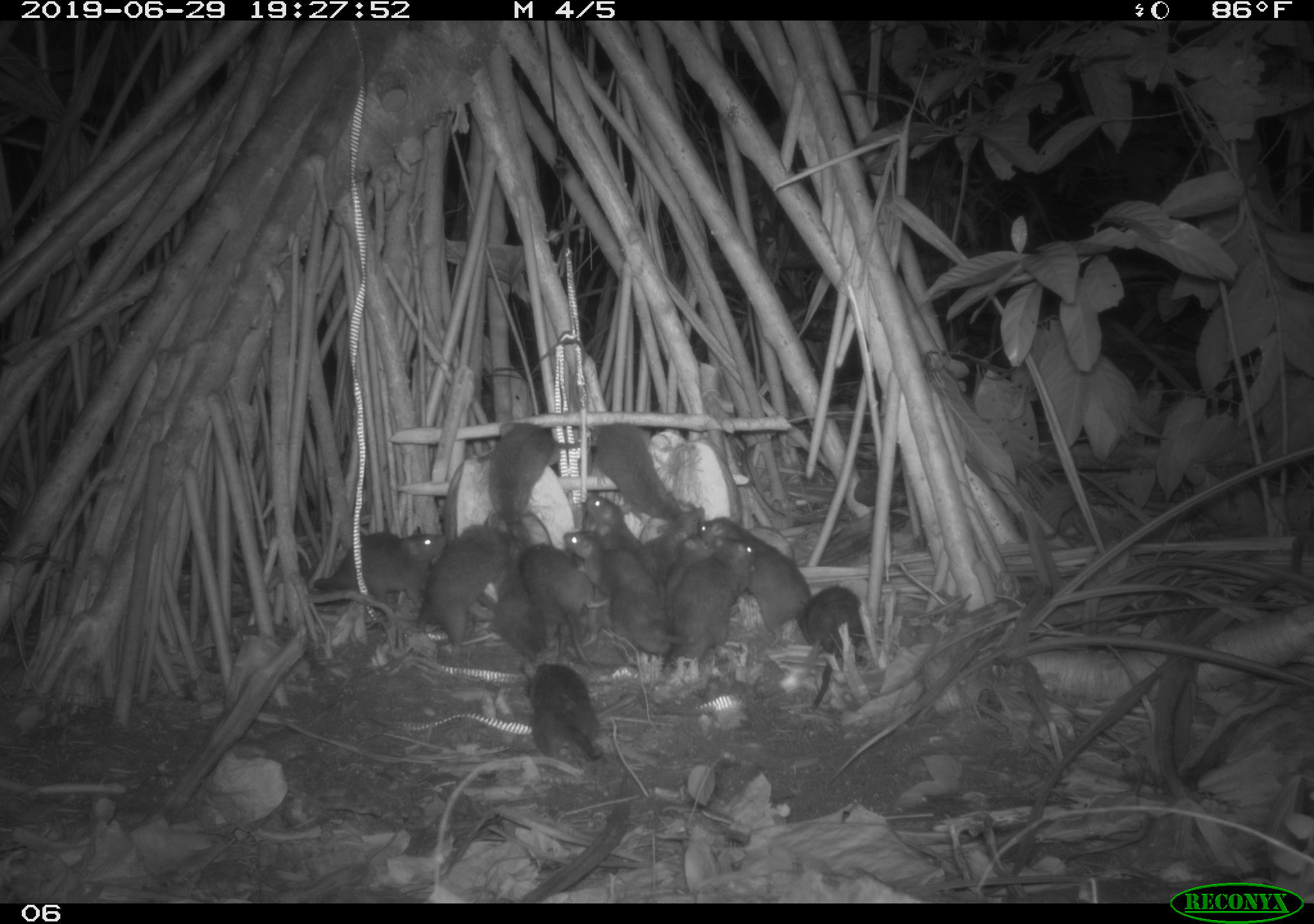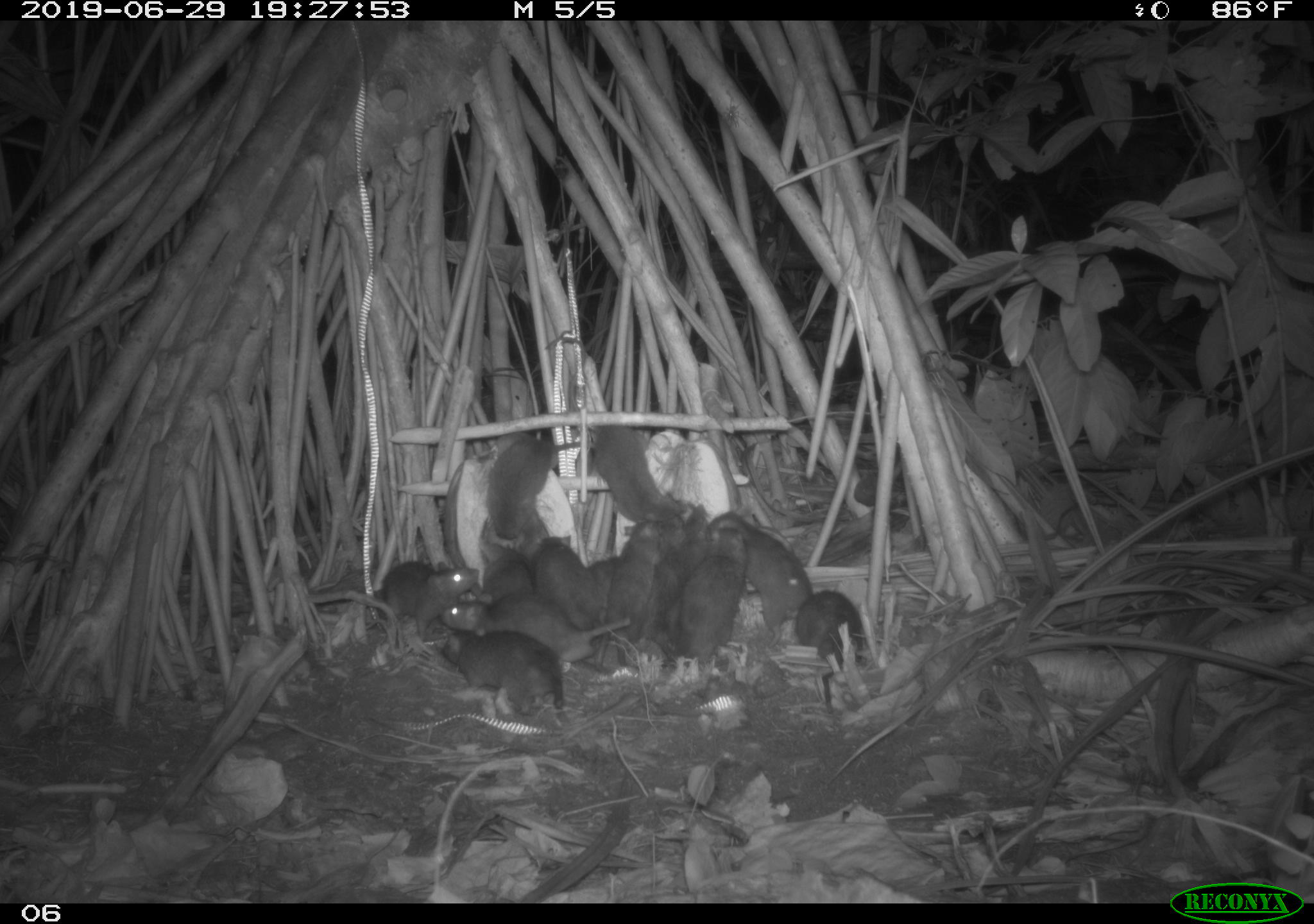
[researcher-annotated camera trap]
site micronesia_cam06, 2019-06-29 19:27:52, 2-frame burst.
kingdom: Animalia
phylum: Chordata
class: Mammalia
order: Rodentia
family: Muridae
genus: Rattus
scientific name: Rattus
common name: rat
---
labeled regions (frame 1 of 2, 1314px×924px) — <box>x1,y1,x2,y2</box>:
rat: <box>560,527,694,667</box>; <box>704,514,822,648</box>; <box>413,518,523,655</box>; <box>585,409,681,544</box>; <box>481,418,585,540</box>; <box>313,521,452,608</box>; <box>672,535,759,667</box>; <box>514,651,606,773</box>; <box>526,538,611,667</box>; <box>798,581,869,714</box>; <box>585,492,643,651</box>; <box>481,518,539,663</box>; <box>645,502,708,581</box>; <box>666,530,717,603</box>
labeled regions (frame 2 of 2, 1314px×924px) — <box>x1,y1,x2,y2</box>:
rat: <box>440,595,661,672</box>; <box>704,507,816,648</box>; <box>430,623,572,714</box>; <box>485,436,584,565</box>; <box>790,576,878,715</box>; <box>643,504,710,672</box>; <box>676,527,747,685</box>; <box>366,554,491,642</box>; <box>527,528,624,637</box>; <box>590,423,681,536</box>; <box>604,511,671,653</box>; <box>478,536,532,606</box>; <box>588,552,620,629</box>